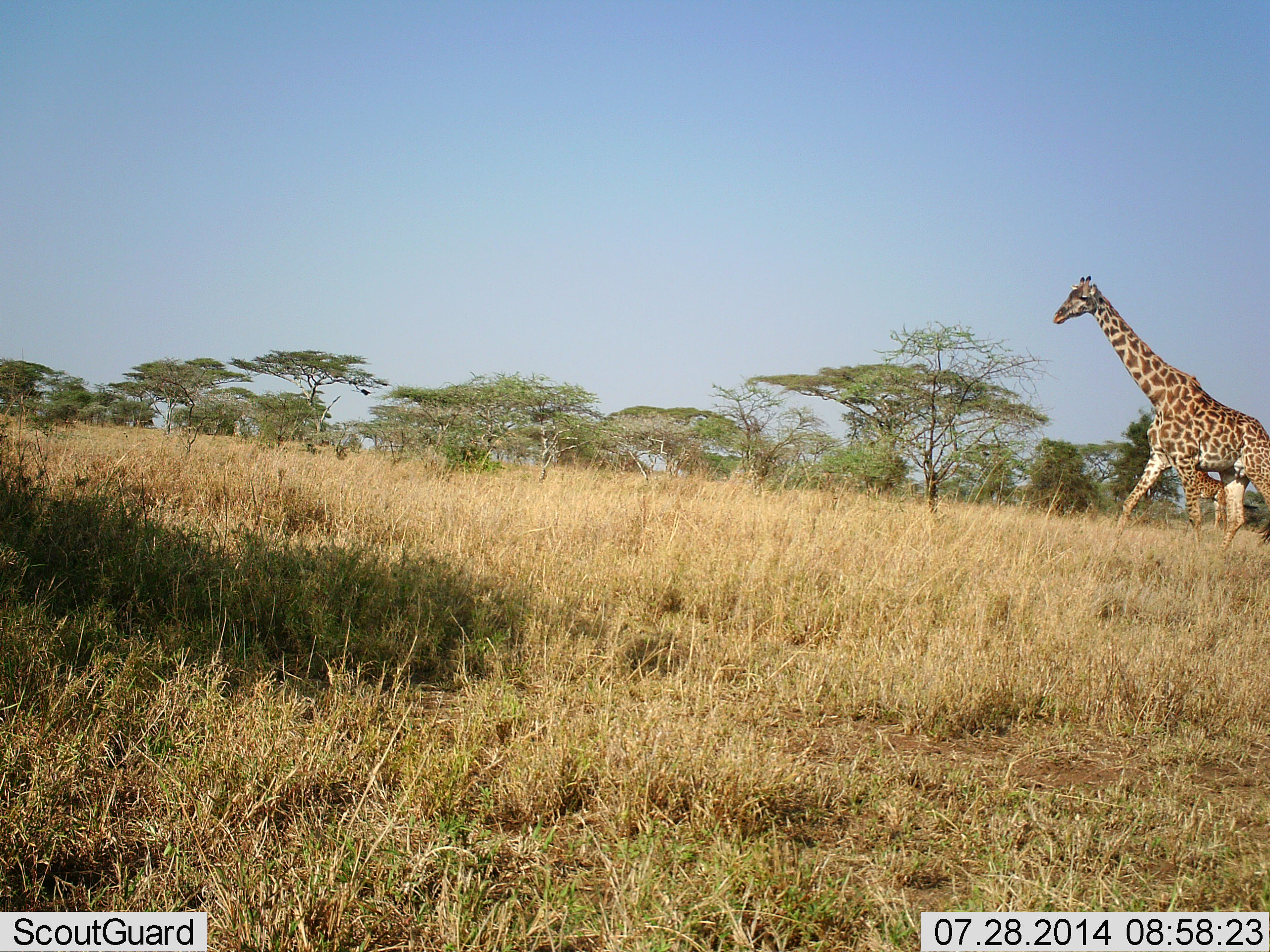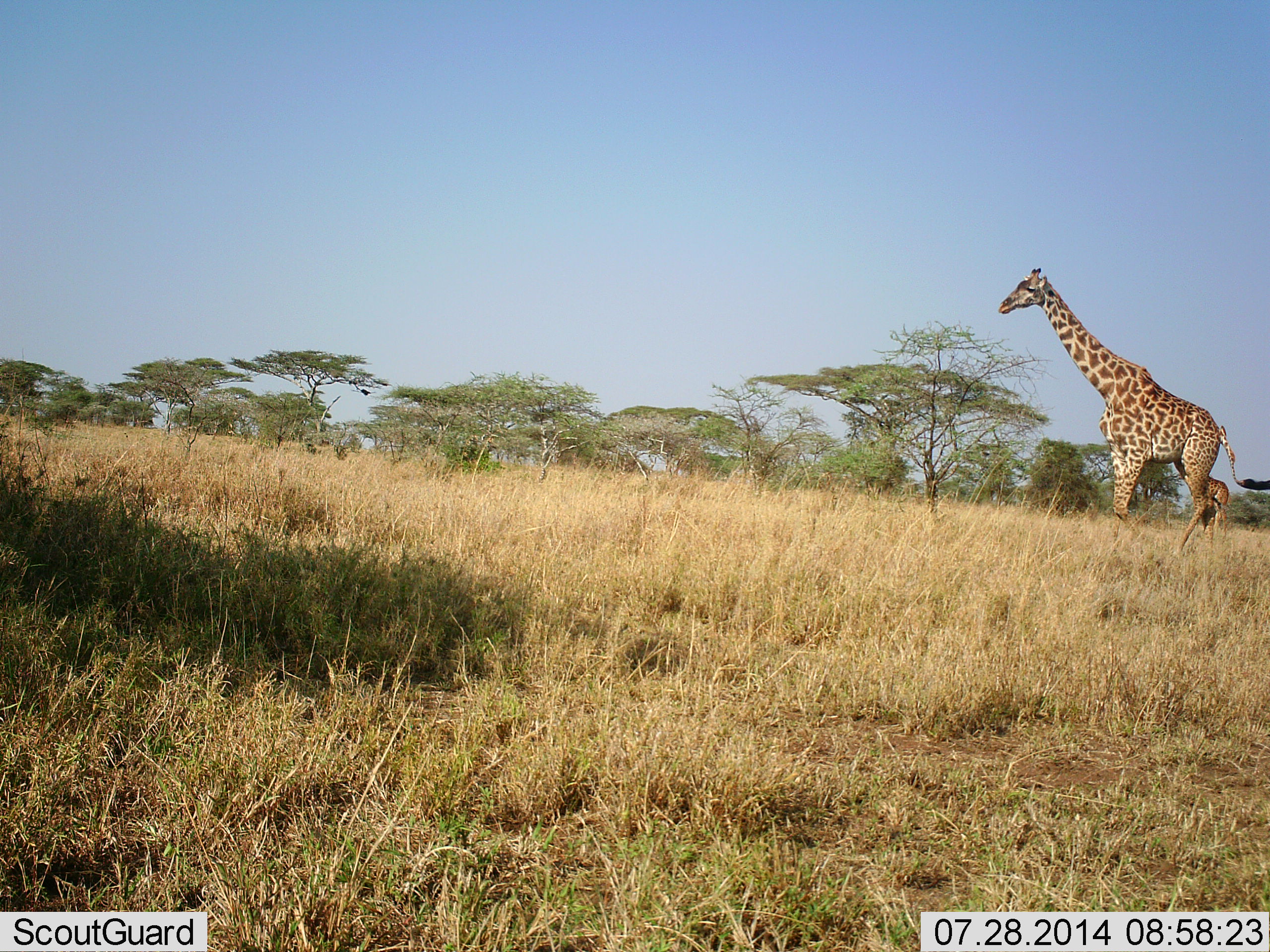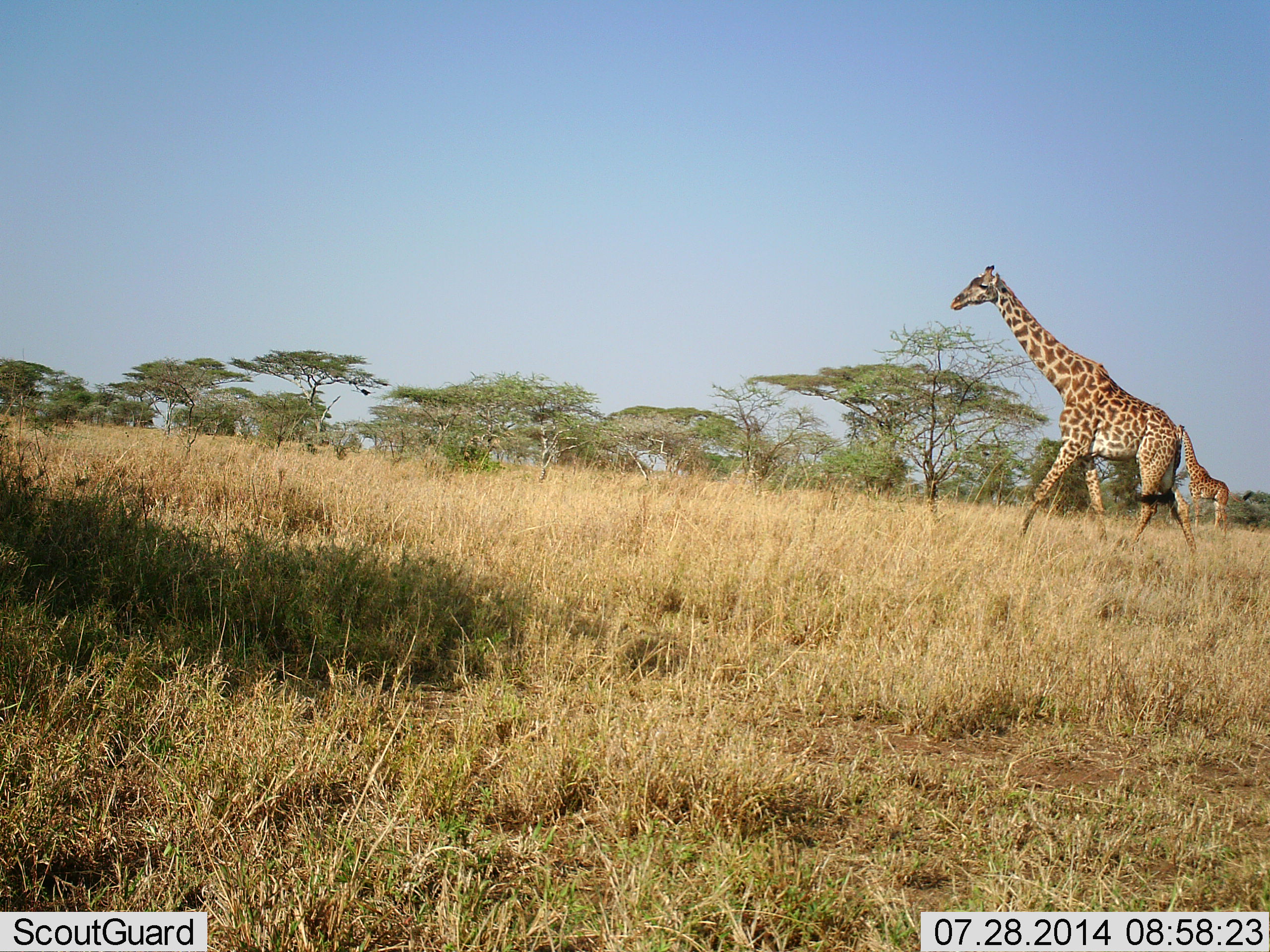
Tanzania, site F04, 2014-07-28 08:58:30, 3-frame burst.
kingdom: Animalia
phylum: Chordata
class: Mammalia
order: Artiodactyla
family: Giraffidae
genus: Giraffa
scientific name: Giraffa camelopardalis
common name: giraffe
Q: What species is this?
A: Giraffe (Giraffa camelopardalis).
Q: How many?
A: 2.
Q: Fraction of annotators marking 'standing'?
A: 70%.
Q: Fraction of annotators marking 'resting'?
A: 0%.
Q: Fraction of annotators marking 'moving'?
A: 80%.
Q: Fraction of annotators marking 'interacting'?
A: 0%.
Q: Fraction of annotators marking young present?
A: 0%.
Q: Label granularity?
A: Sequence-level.